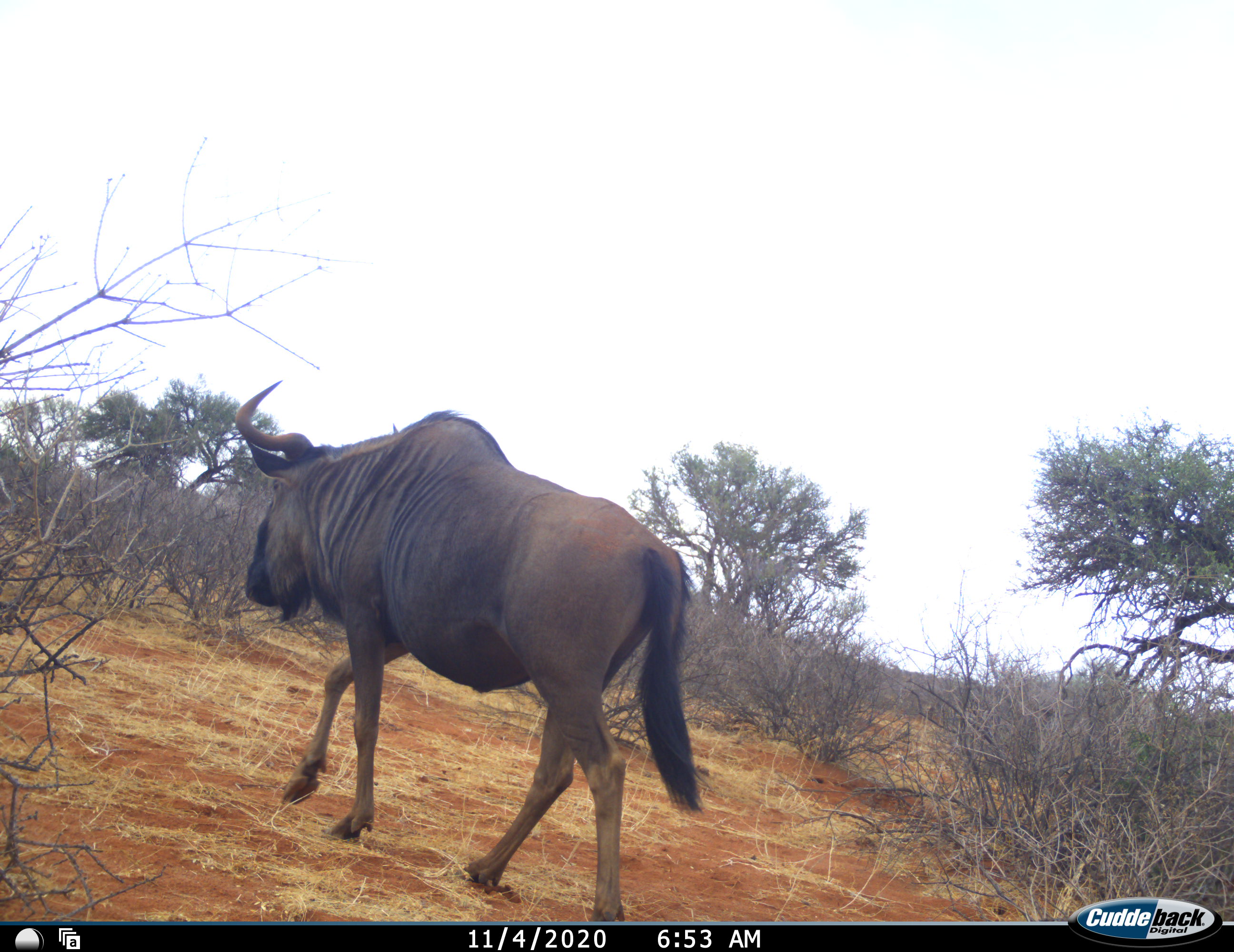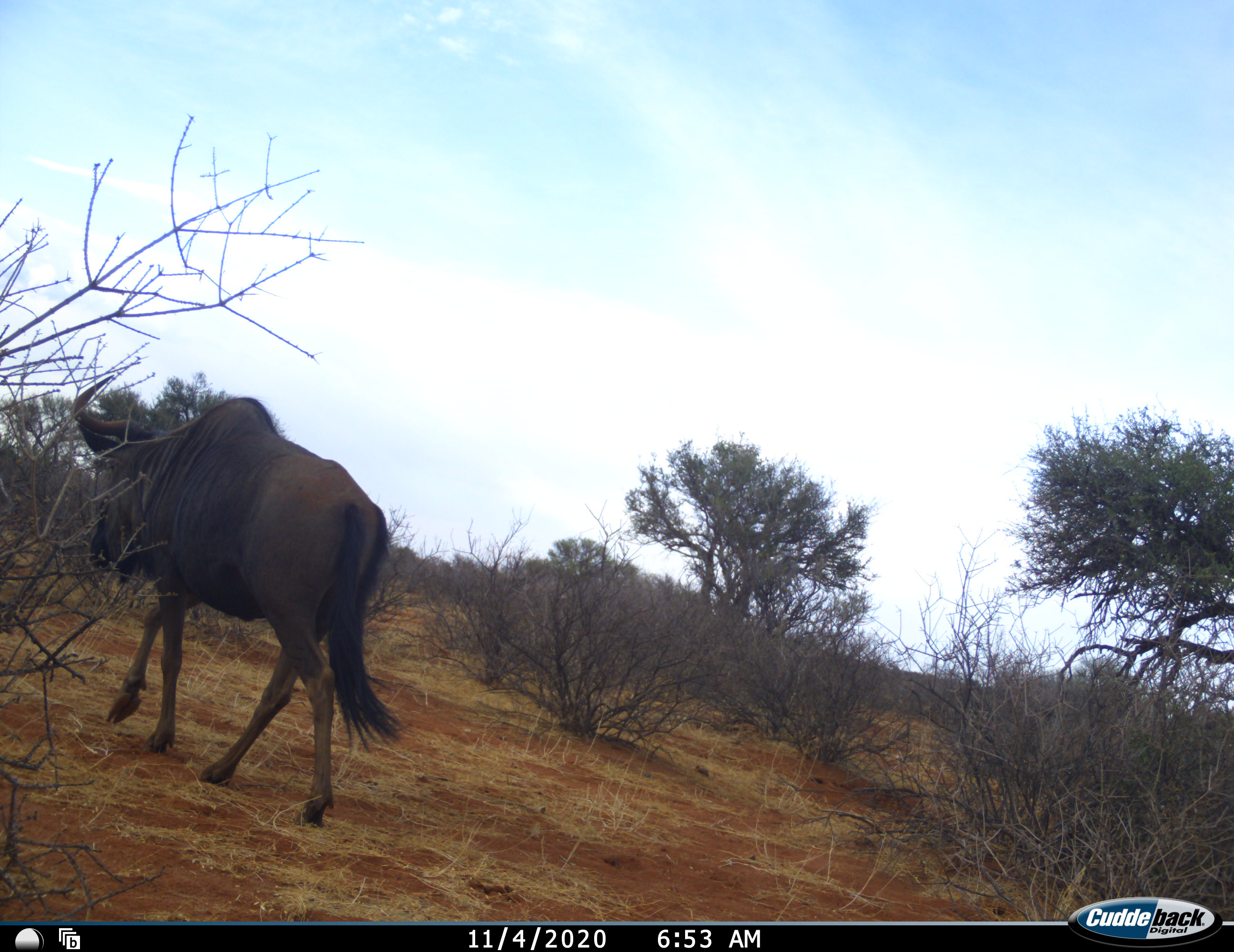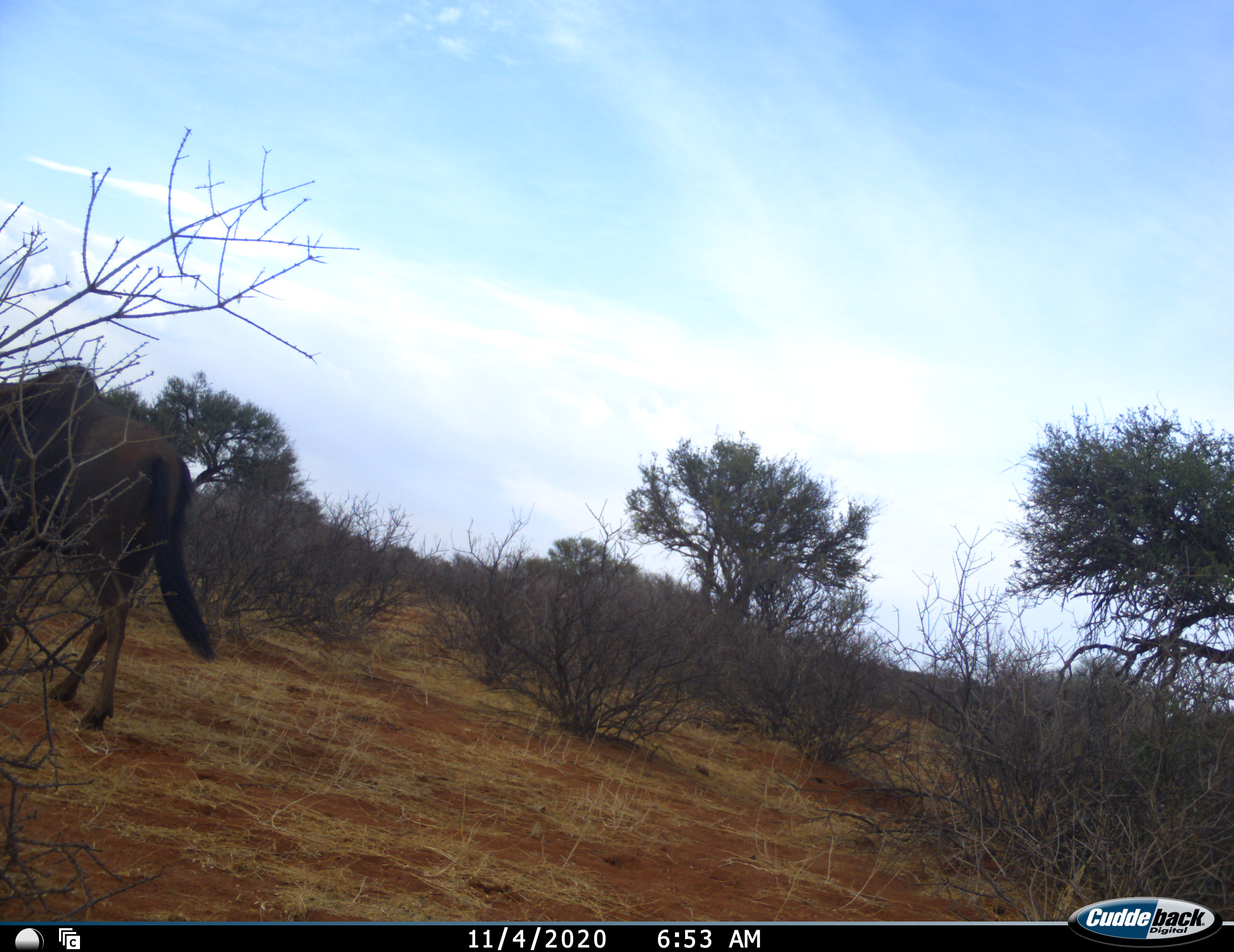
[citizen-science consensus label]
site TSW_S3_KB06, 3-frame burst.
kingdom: Animalia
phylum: Chordata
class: Mammalia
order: Artiodactyla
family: Bovidae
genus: Connochaetes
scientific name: Connochaetes taurinus taurinus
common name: blue wildebeest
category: wildebeestblue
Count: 1.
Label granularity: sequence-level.